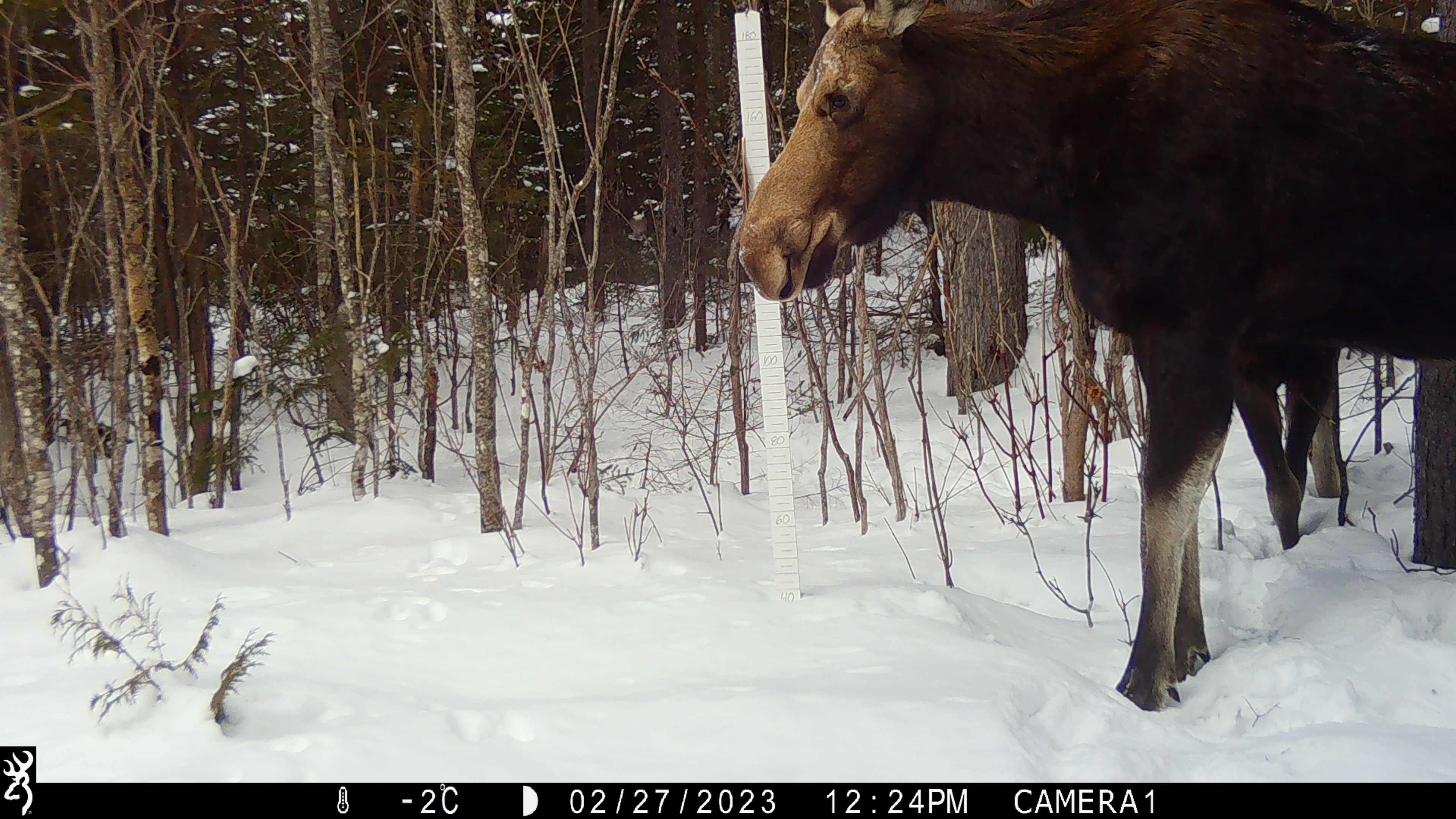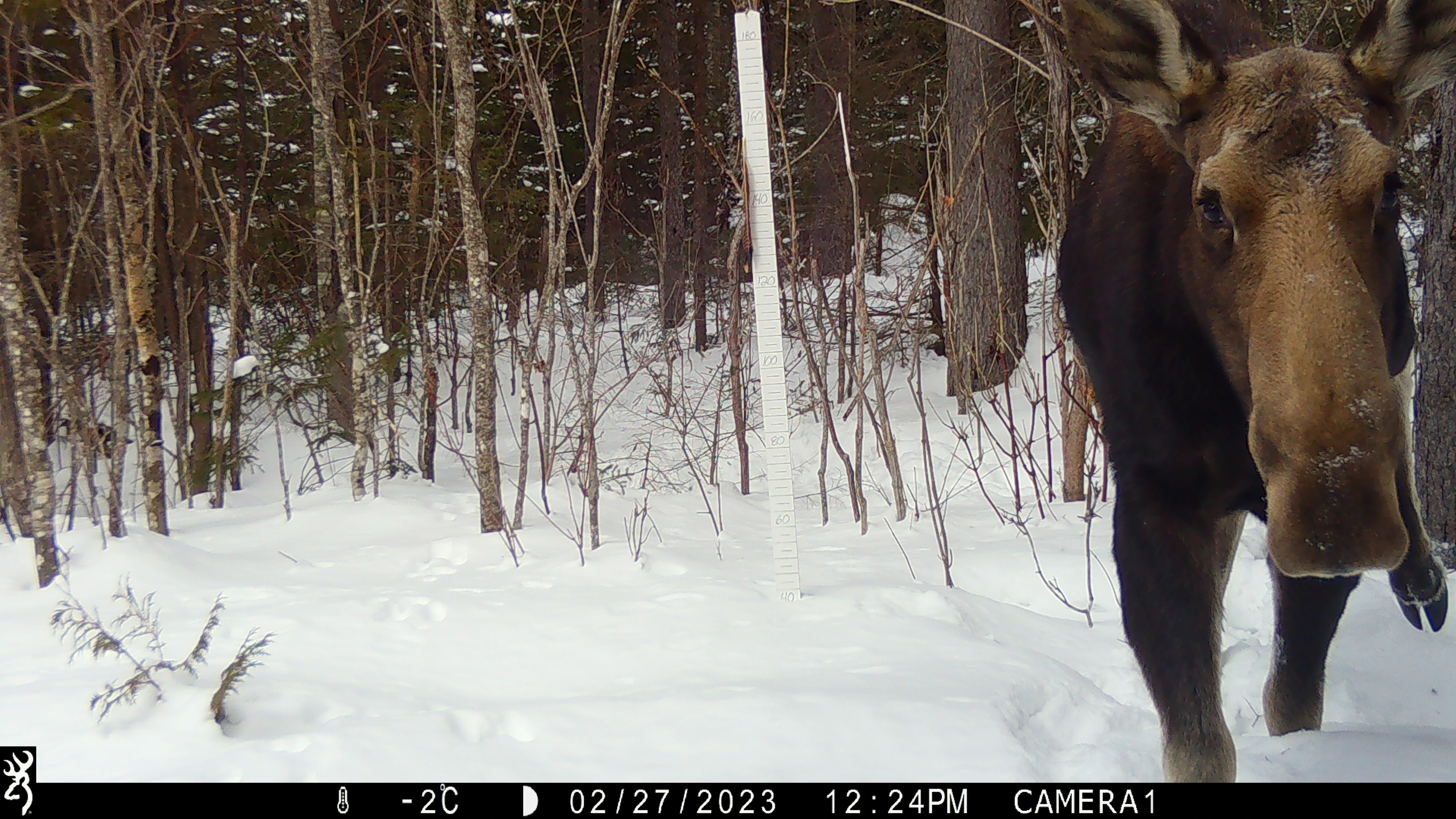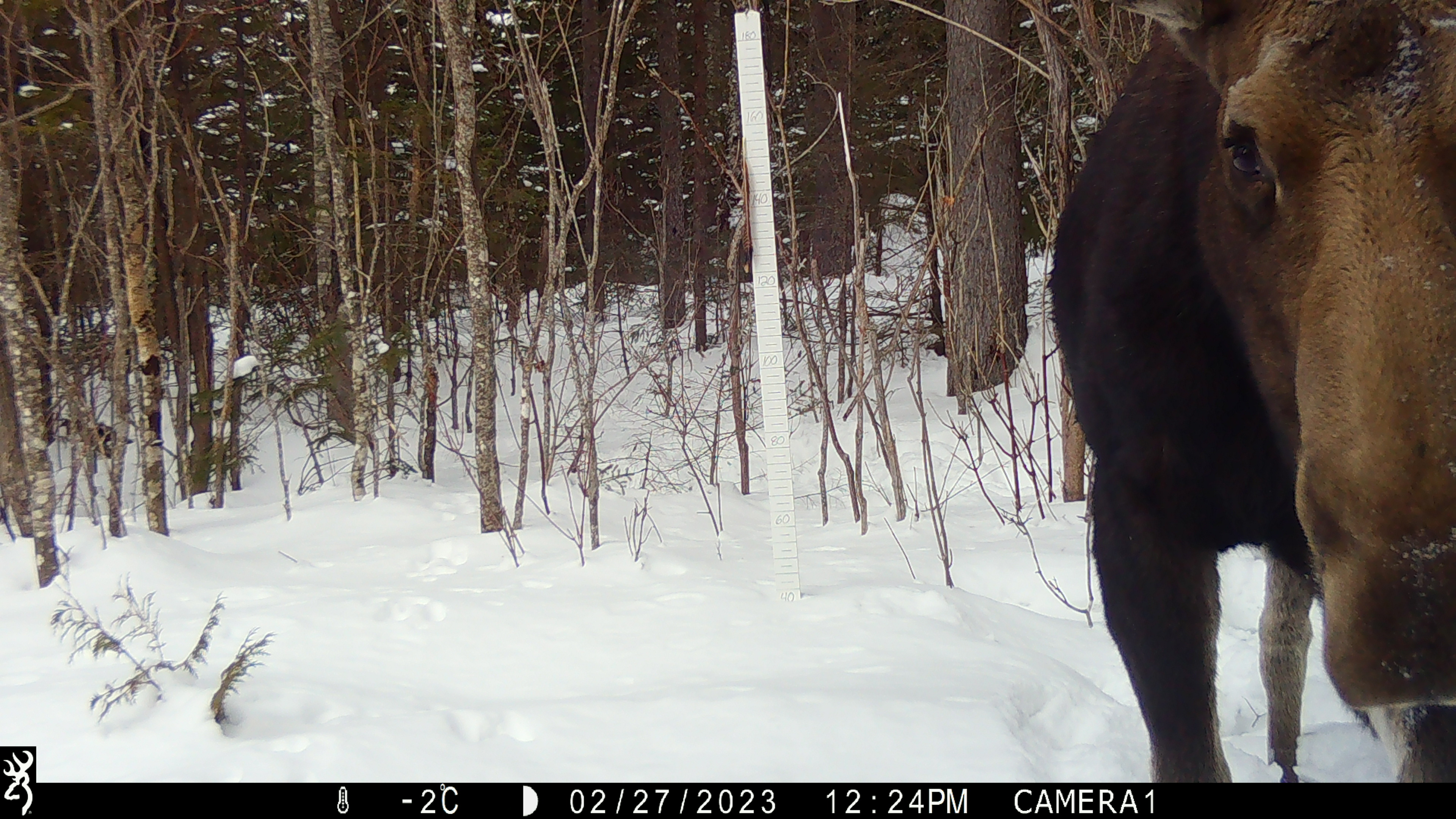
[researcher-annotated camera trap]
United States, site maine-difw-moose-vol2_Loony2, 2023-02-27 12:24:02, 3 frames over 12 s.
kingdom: Animalia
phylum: Chordata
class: Mammalia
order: Artiodactyla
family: Cervidae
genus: Alces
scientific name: Alces alces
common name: moose